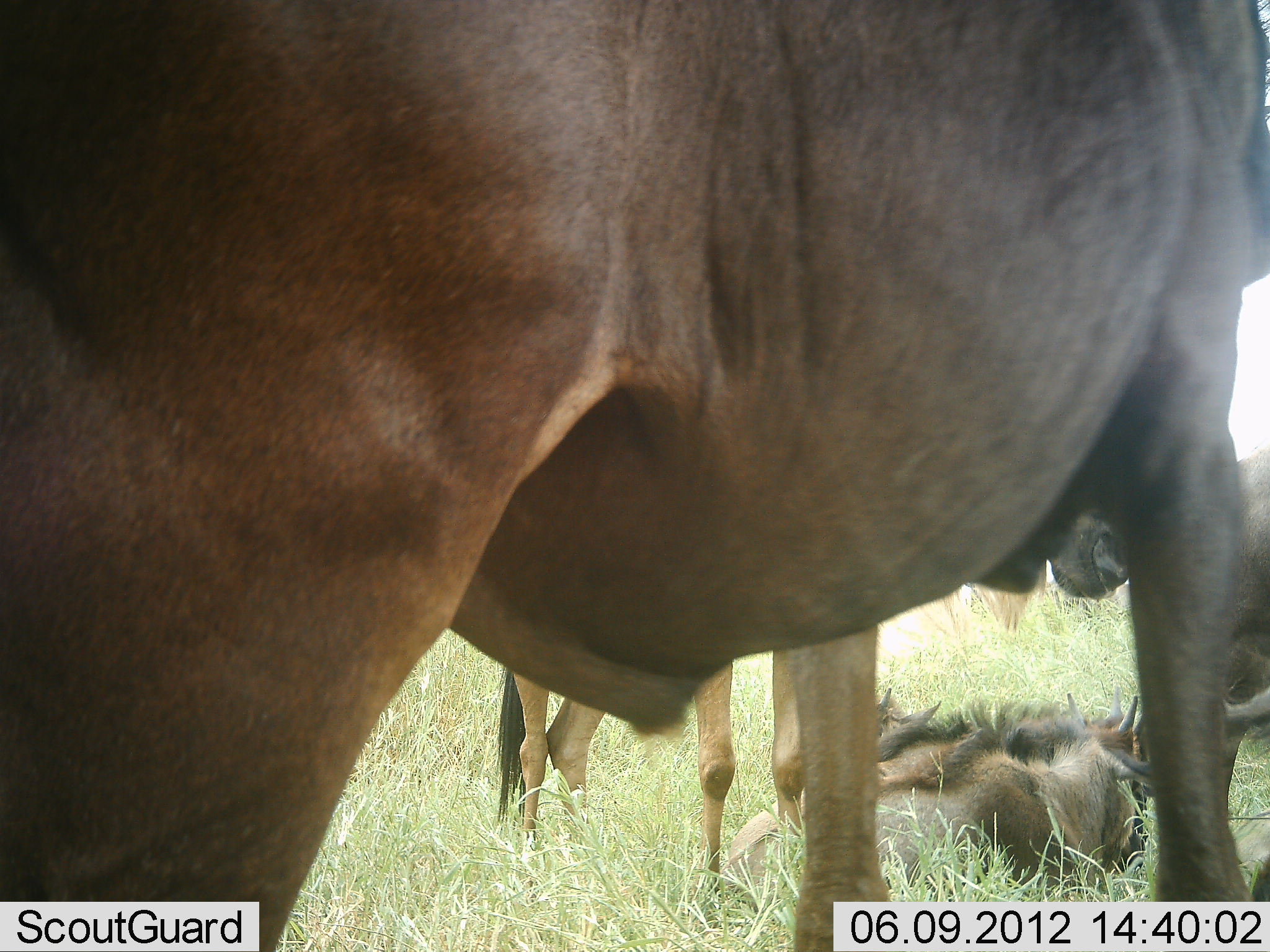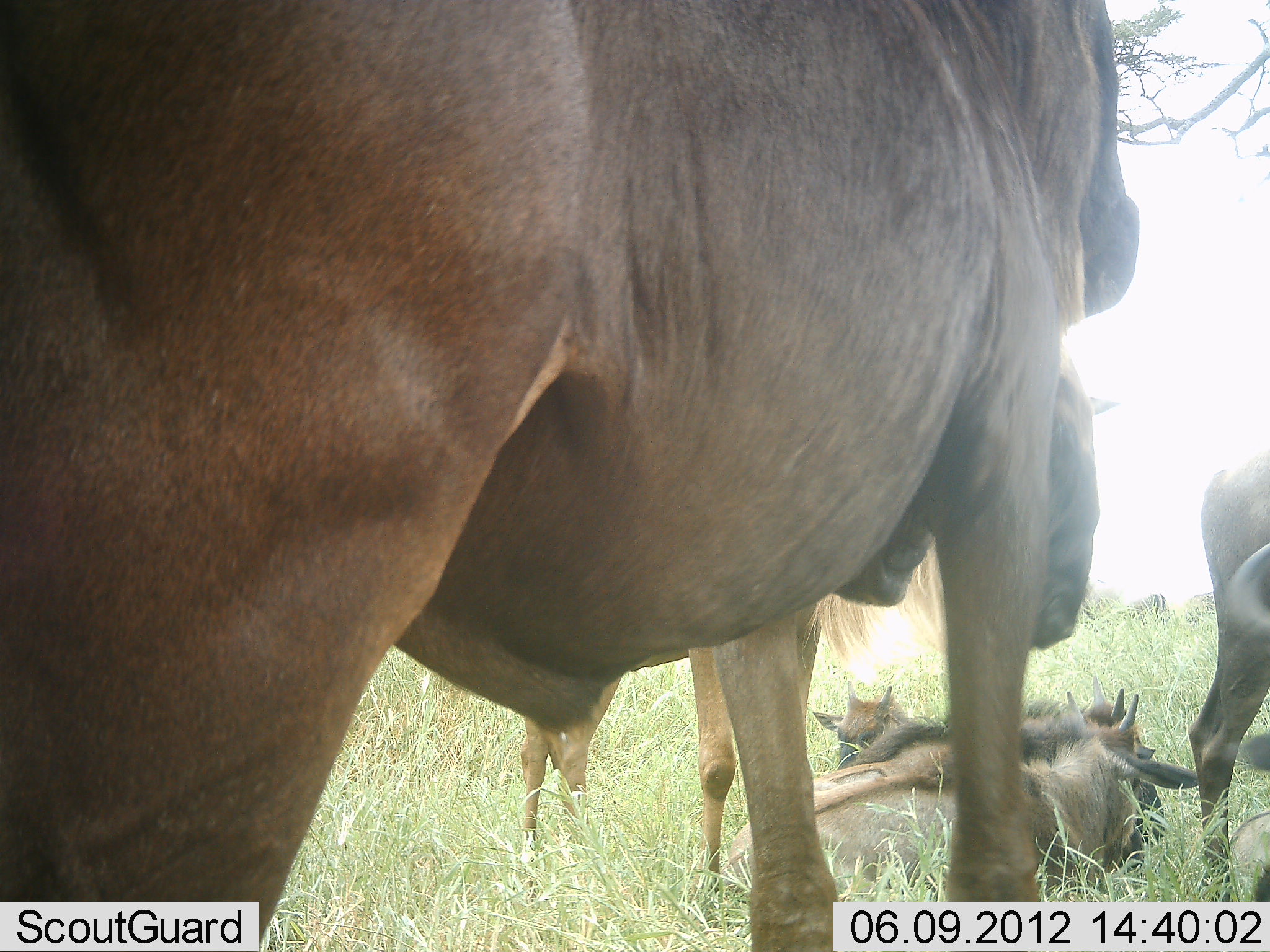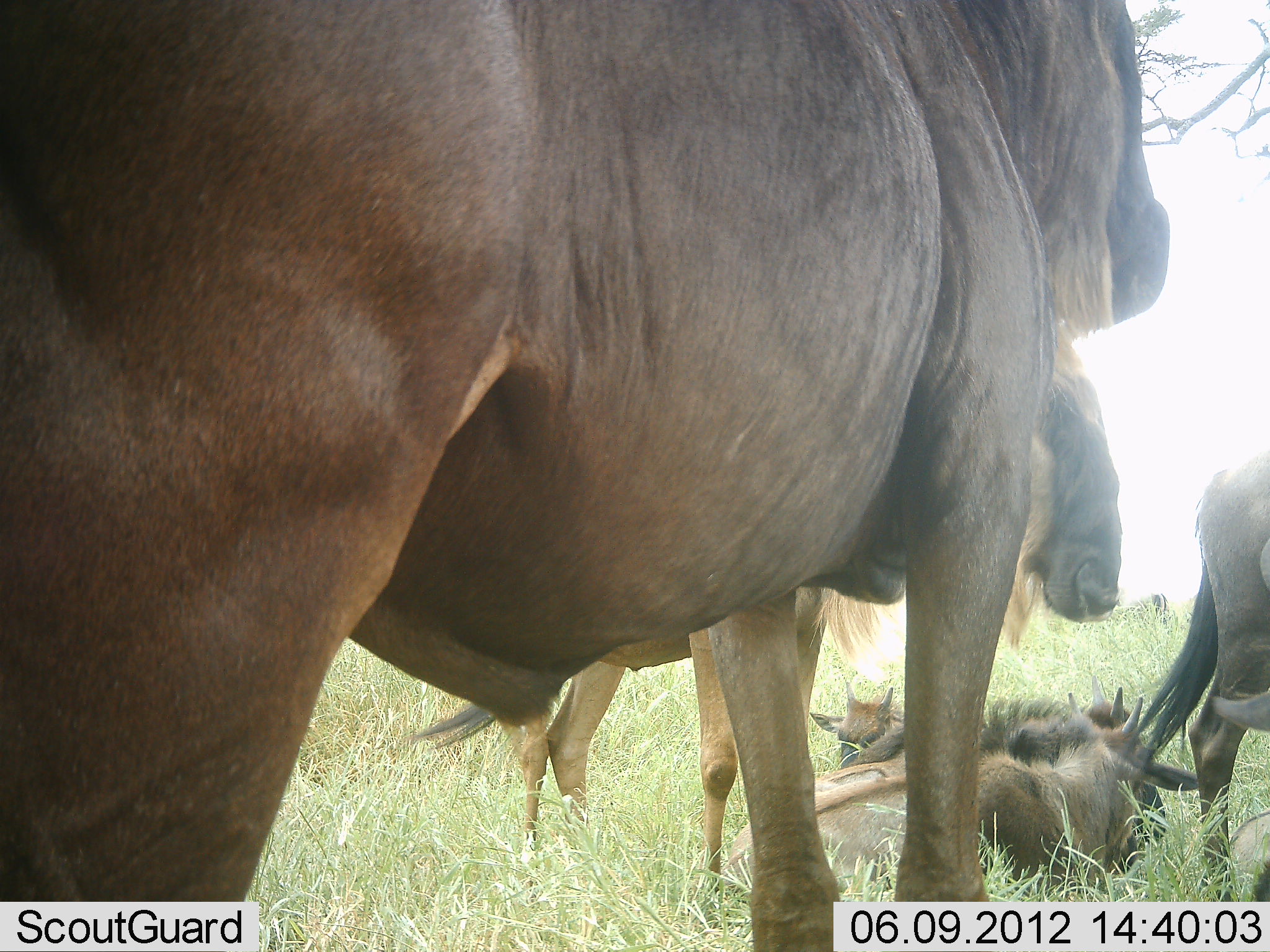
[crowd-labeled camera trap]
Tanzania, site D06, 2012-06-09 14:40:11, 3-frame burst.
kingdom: Animalia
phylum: Chordata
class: Mammalia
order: Artiodactyla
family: Bovidae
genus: Connochaetes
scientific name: Connochaetes taurinus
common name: blue wildebeest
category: wildebeest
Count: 6.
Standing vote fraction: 80%.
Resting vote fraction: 90%.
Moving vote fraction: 10%.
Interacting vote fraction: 0%.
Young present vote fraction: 20%.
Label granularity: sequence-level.